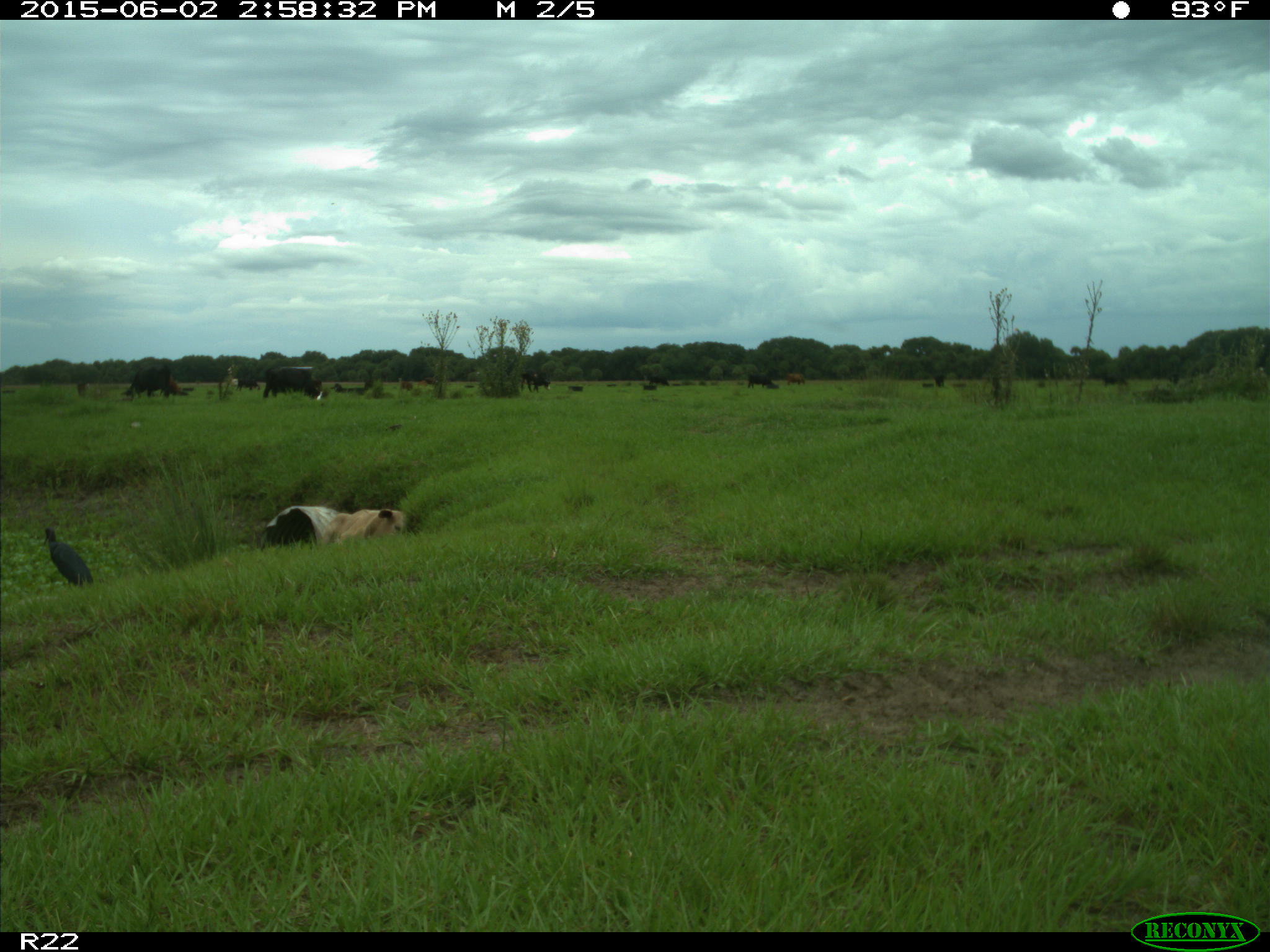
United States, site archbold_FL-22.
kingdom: Animalia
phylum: Chordata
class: Mammalia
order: Artiodactyla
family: Bovidae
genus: Bos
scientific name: Bos taurus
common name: domestic cow